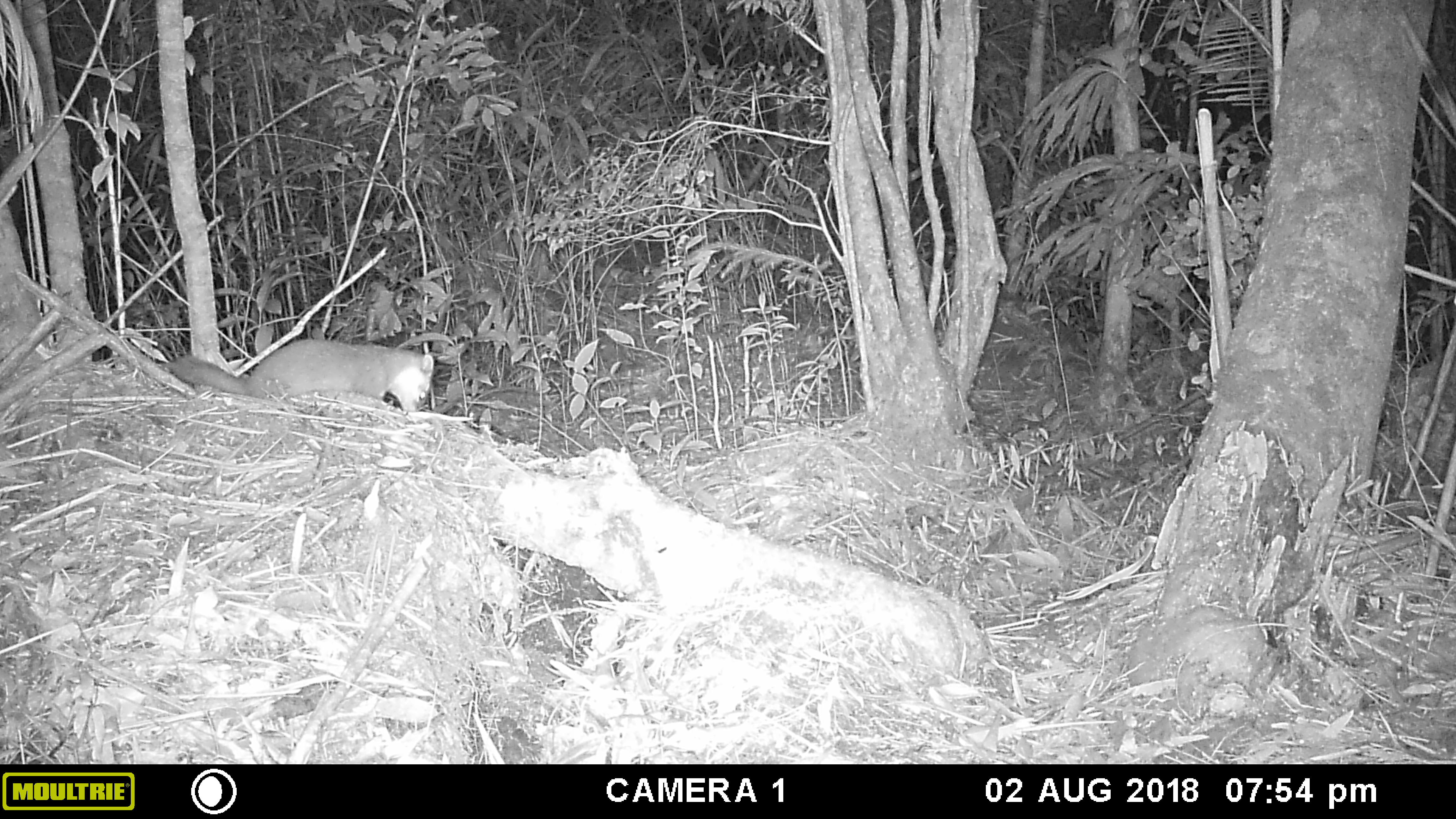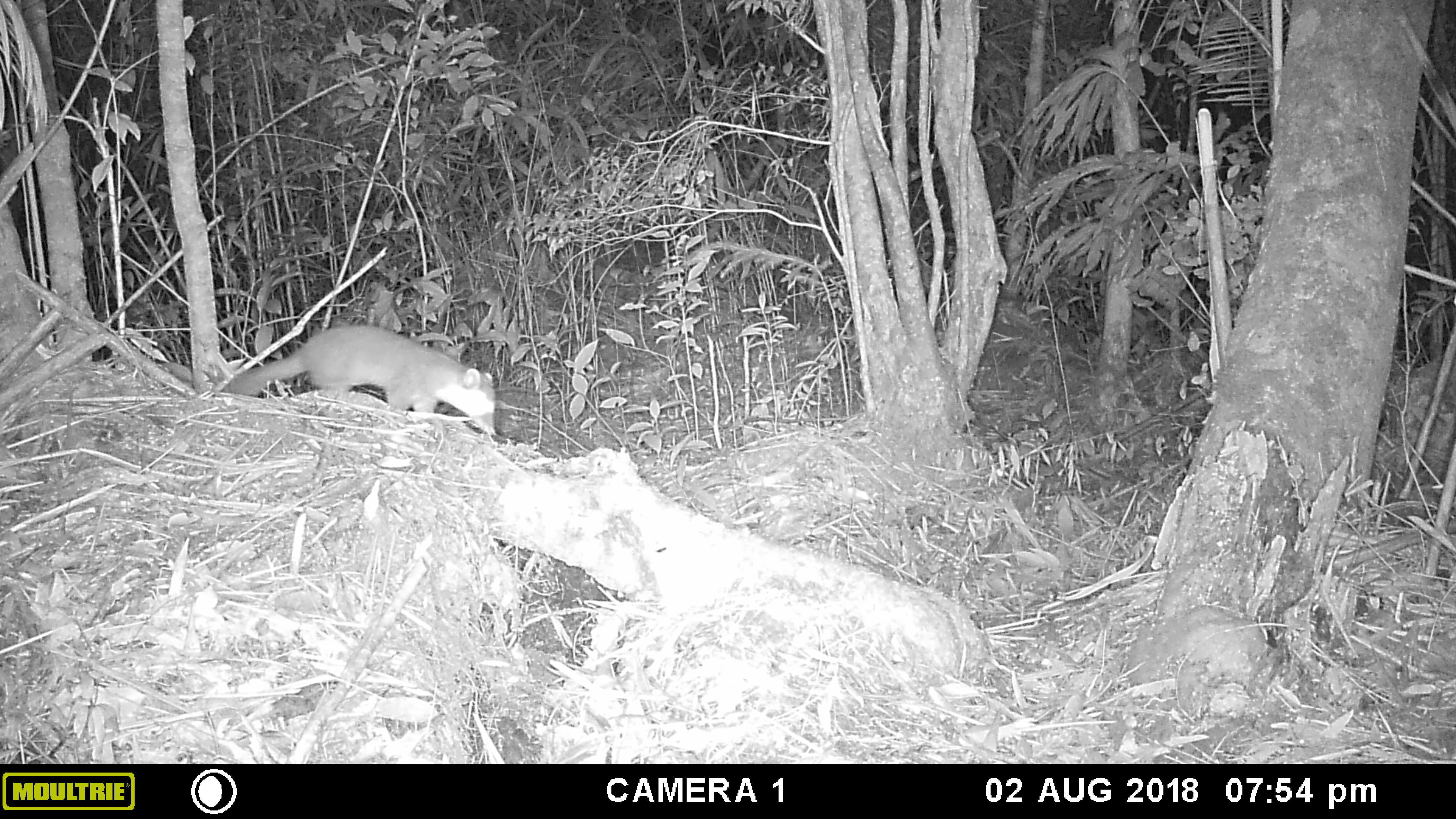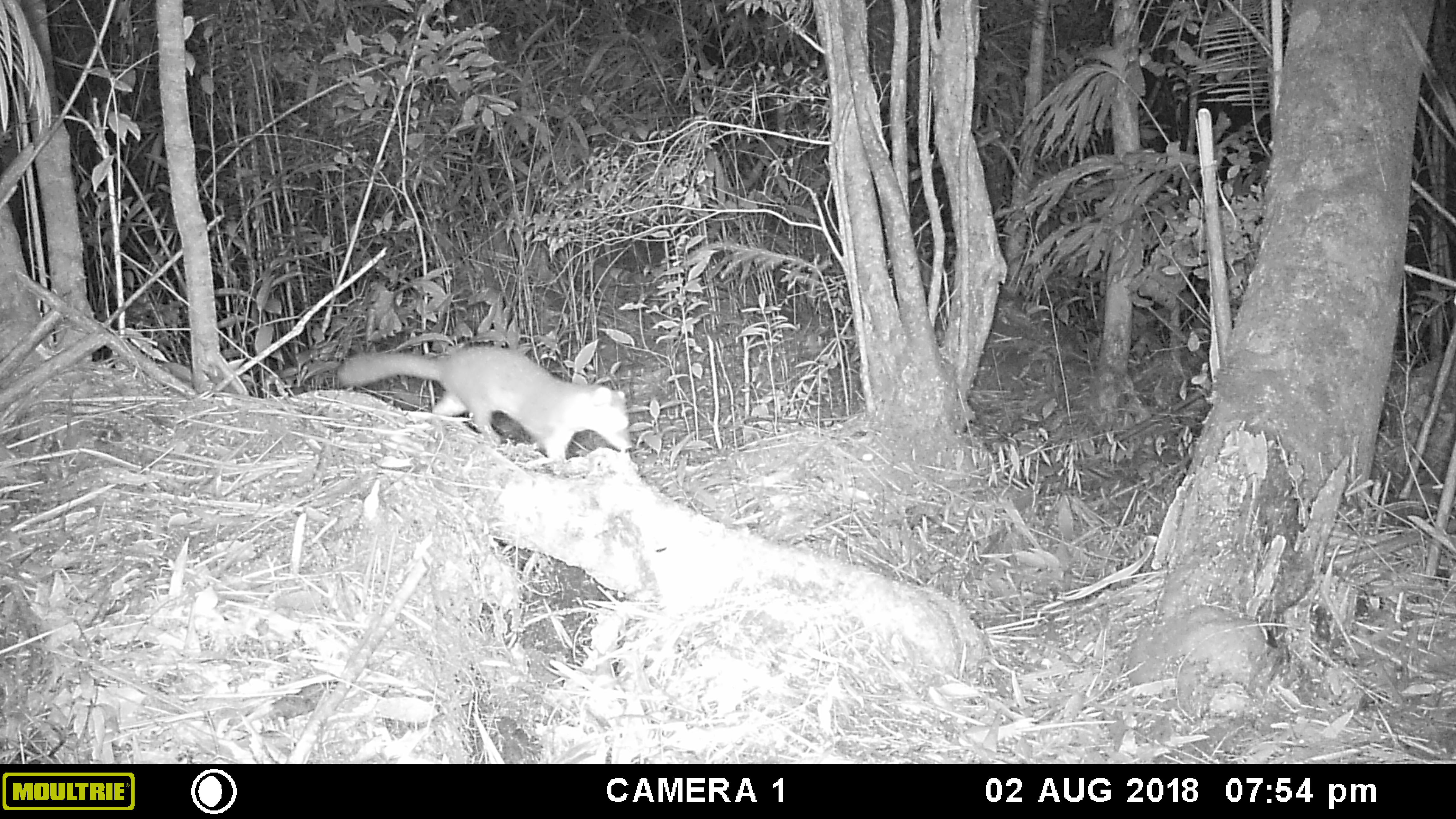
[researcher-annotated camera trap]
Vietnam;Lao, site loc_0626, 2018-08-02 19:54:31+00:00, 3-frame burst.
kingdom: Animalia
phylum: Chordata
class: Mammalia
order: Carnivora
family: Mustelidae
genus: Melogale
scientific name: Melogale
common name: ferret badger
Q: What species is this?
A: Ferret badger (Melogale).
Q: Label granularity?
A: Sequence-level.